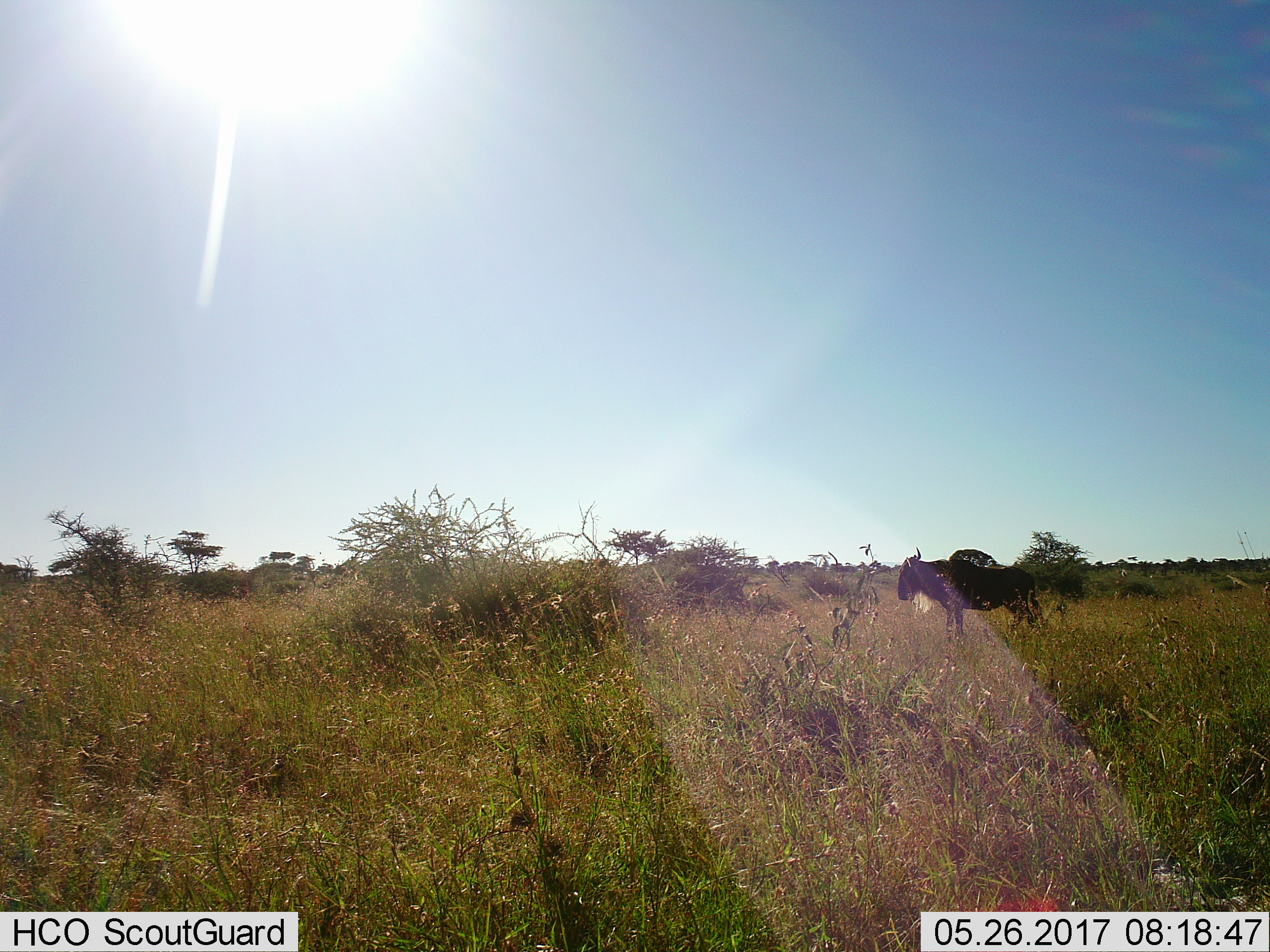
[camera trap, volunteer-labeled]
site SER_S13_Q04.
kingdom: Animalia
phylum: Chordata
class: Mammalia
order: Artiodactyla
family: Bovidae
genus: Connochaetes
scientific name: Connochaetes taurinus taurinus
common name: blue wildebeest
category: wildebeestblue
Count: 1.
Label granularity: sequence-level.